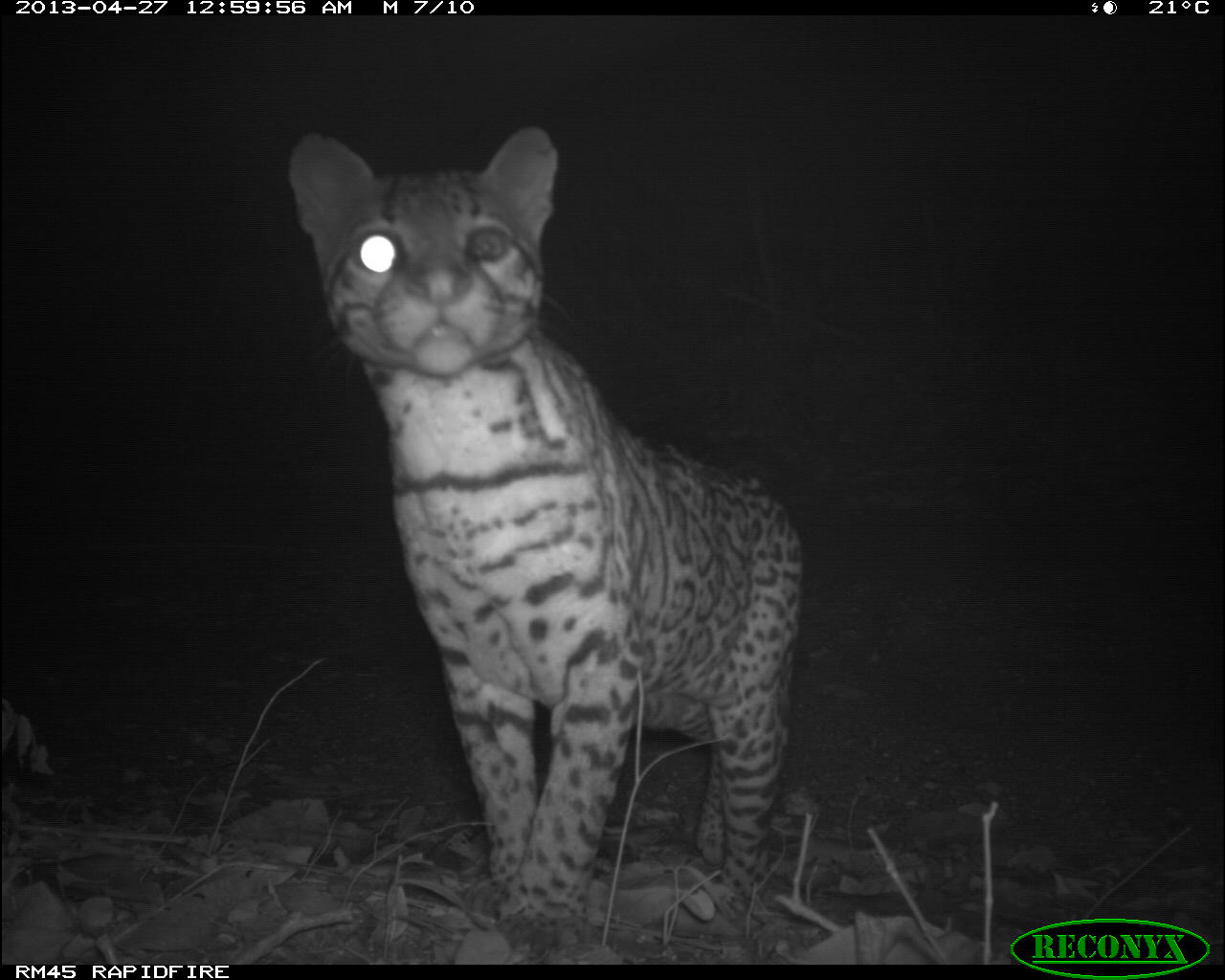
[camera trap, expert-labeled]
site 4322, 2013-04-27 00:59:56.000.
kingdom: Animalia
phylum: Chordata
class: Mammalia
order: Carnivora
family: Felidae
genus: Leopardus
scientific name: Leopardus pardalis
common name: ocelot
Leopardus pardalis (ocelot), count 1, sex male.